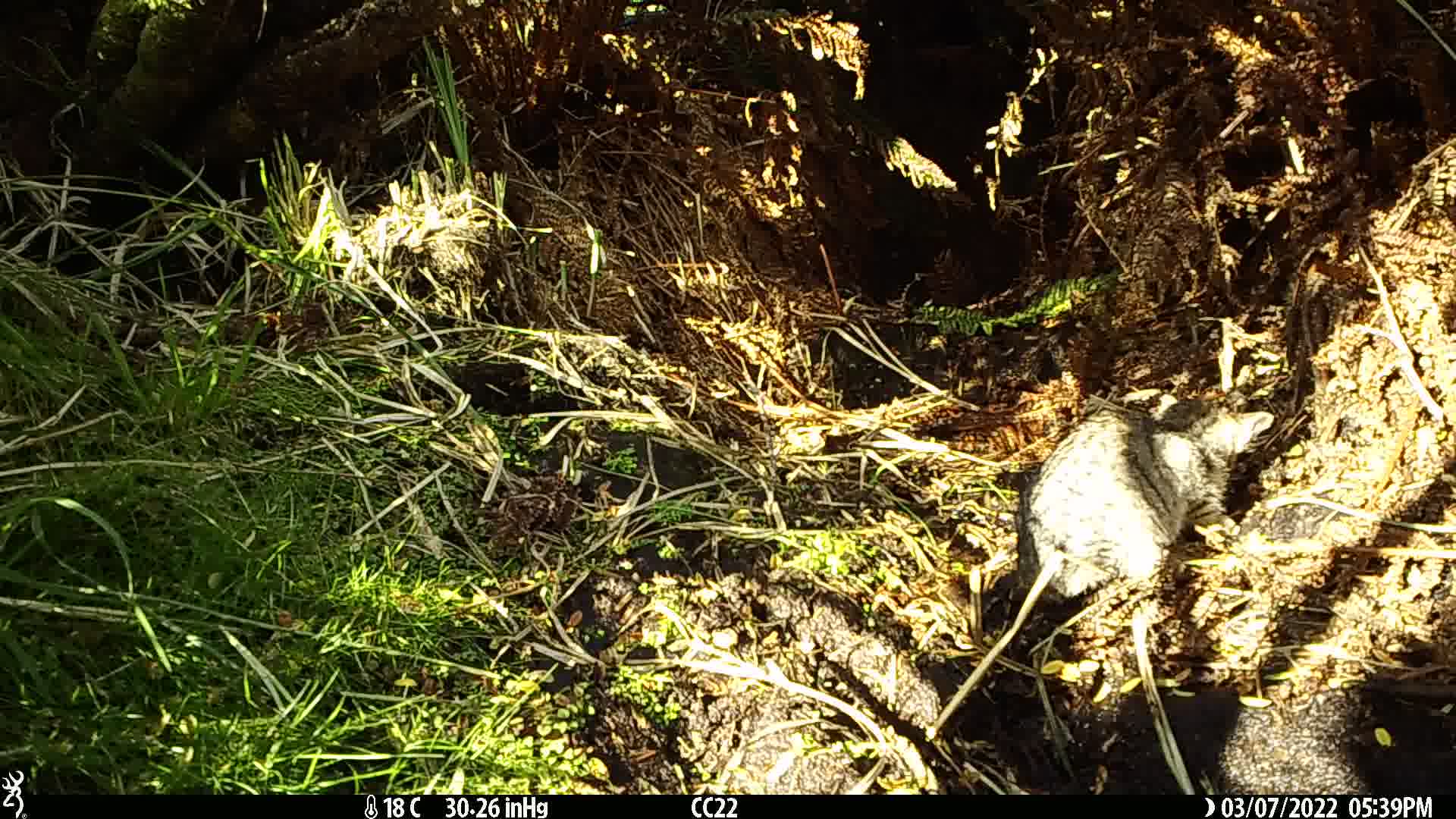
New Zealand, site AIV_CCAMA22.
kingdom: Animalia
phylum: Chordata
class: Mammalia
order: Carnivora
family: Felidae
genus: Felis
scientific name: Felis catus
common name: domestic cat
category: cat